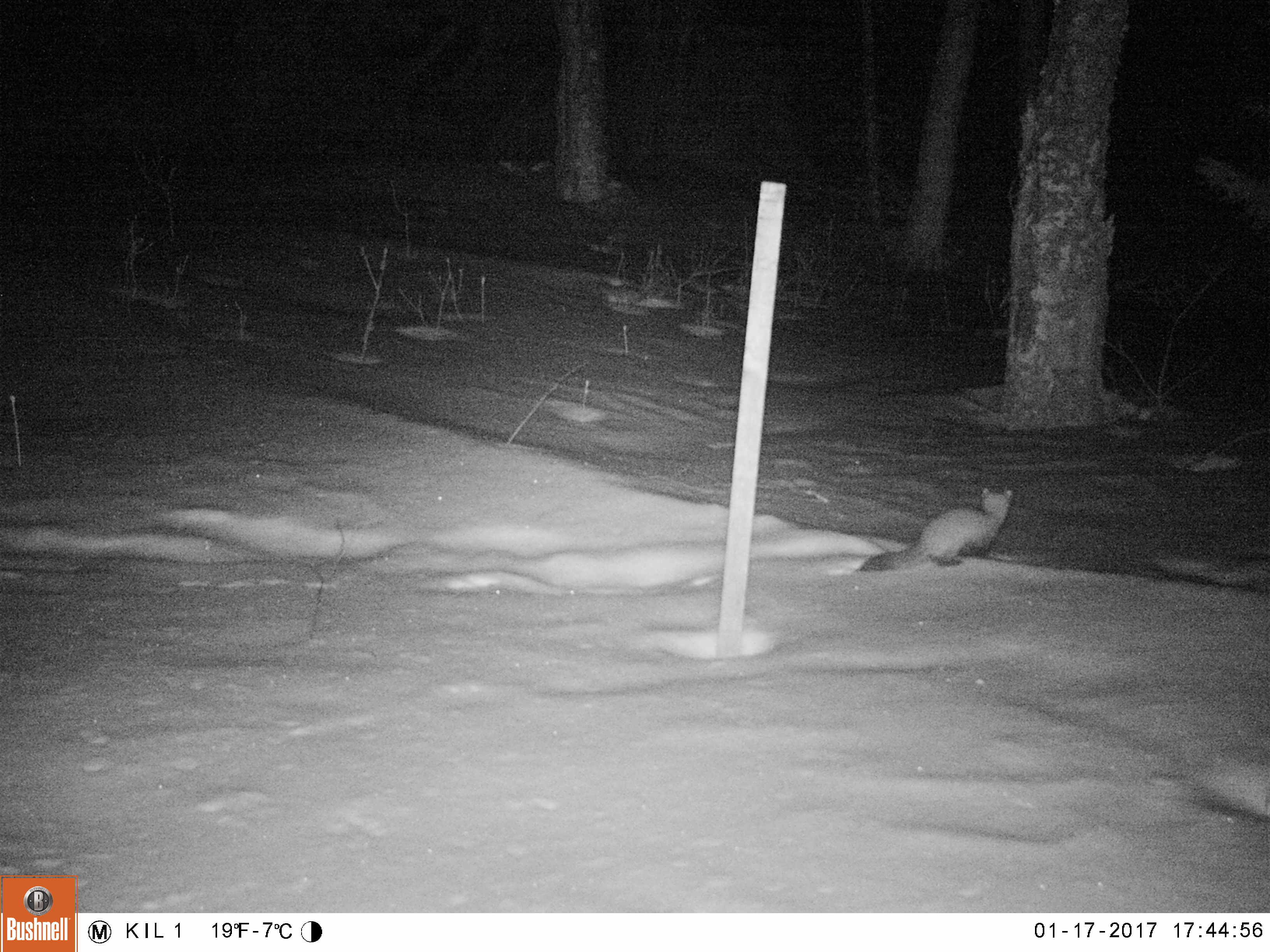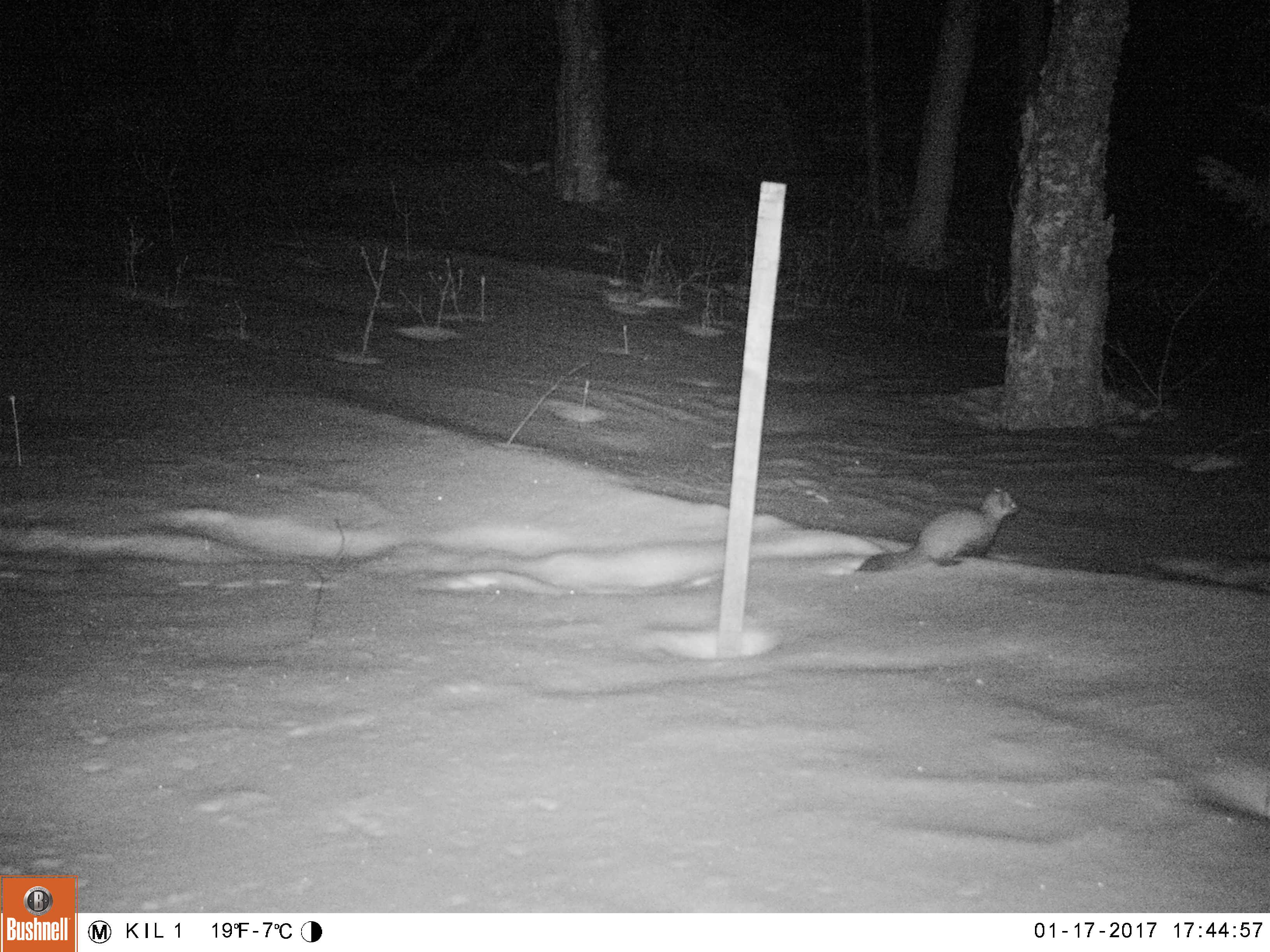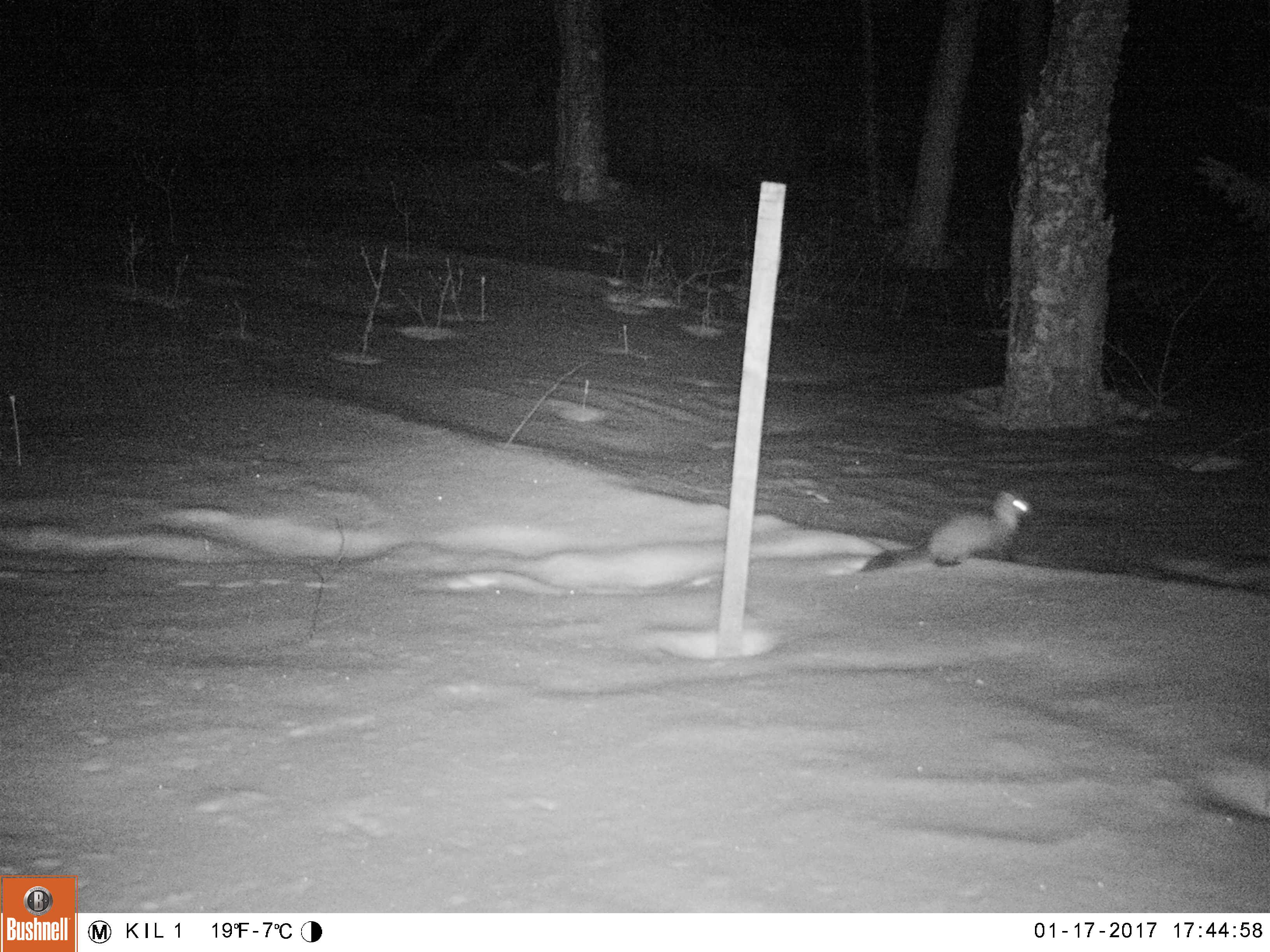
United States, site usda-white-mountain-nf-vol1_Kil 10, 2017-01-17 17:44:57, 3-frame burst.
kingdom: Animalia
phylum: Chordata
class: Mammalia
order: Carnivora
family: Mustelidae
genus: Martes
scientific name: Martes americana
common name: american marten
American marten (Martes americana).